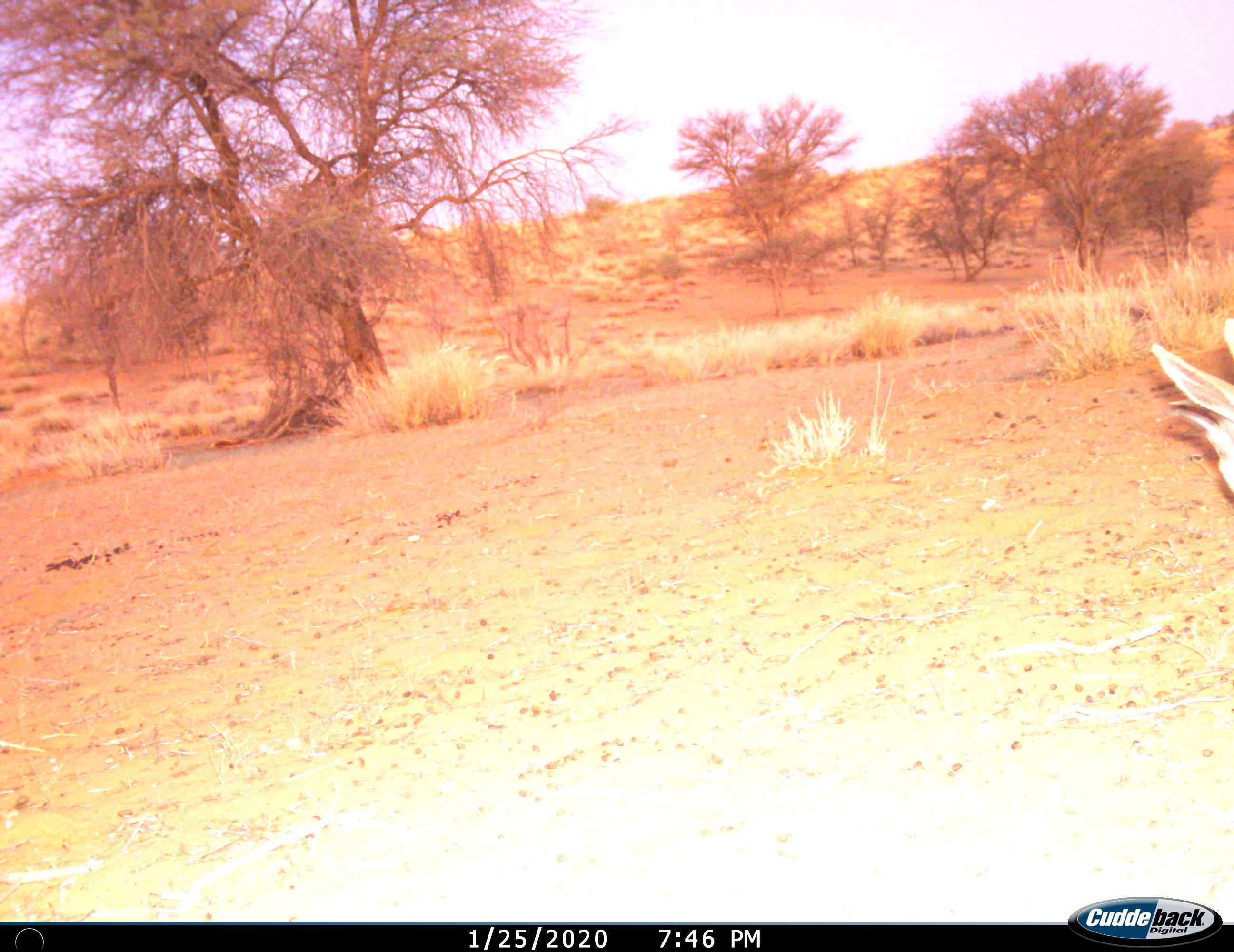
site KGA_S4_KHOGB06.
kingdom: Animalia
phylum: Chordata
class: Mammalia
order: Artiodactyla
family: Bovidae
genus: Antidorcas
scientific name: Antidorcas marsupialis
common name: springbok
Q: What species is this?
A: Springbok (Antidorcas marsupialis).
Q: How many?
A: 1.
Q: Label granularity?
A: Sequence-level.